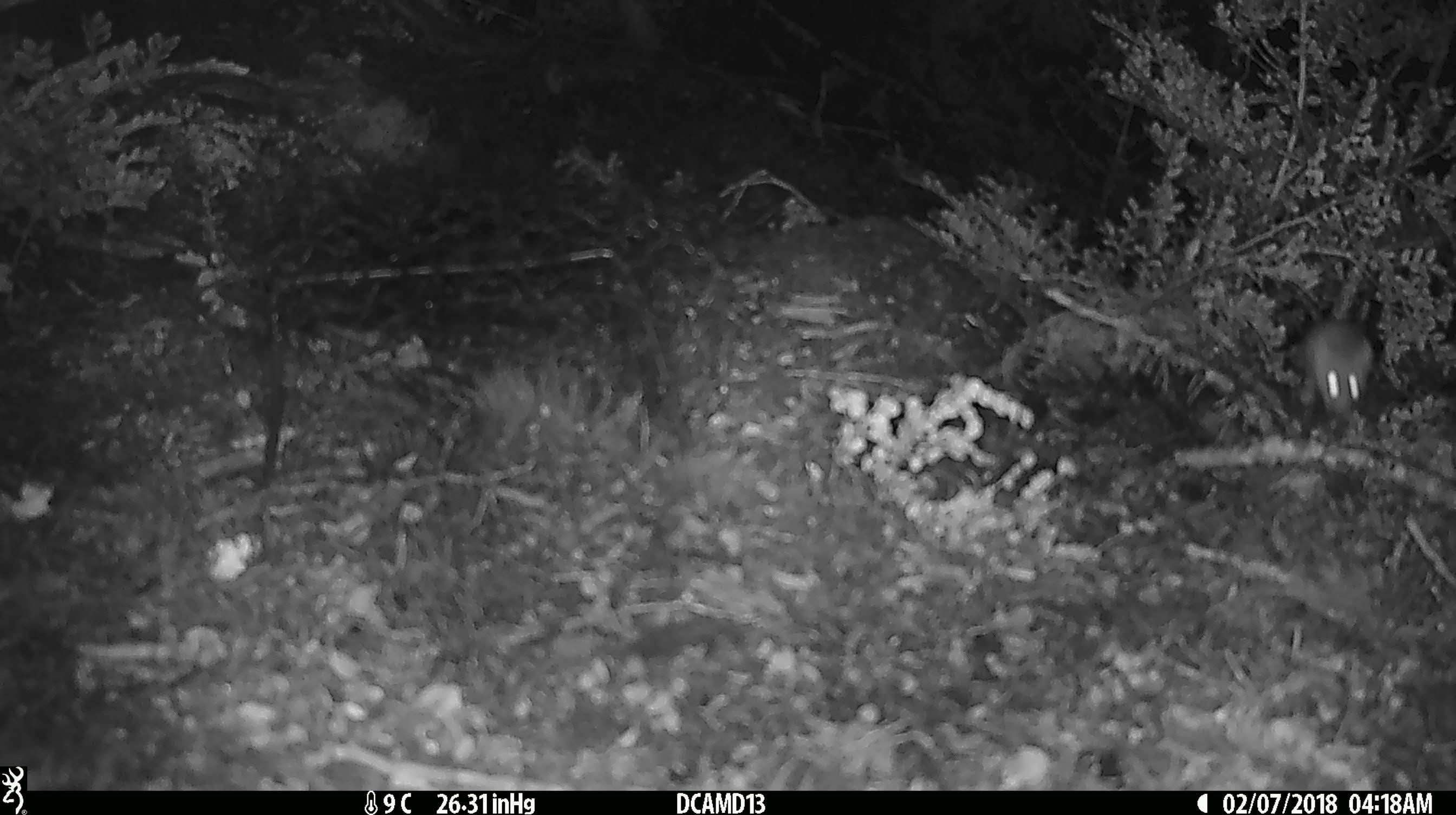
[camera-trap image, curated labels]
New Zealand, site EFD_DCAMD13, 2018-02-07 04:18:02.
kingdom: Animalia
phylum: Chordata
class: Mammalia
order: Rodentia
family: Muridae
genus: Mus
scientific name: Mus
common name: mouse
Mouse (Mus).